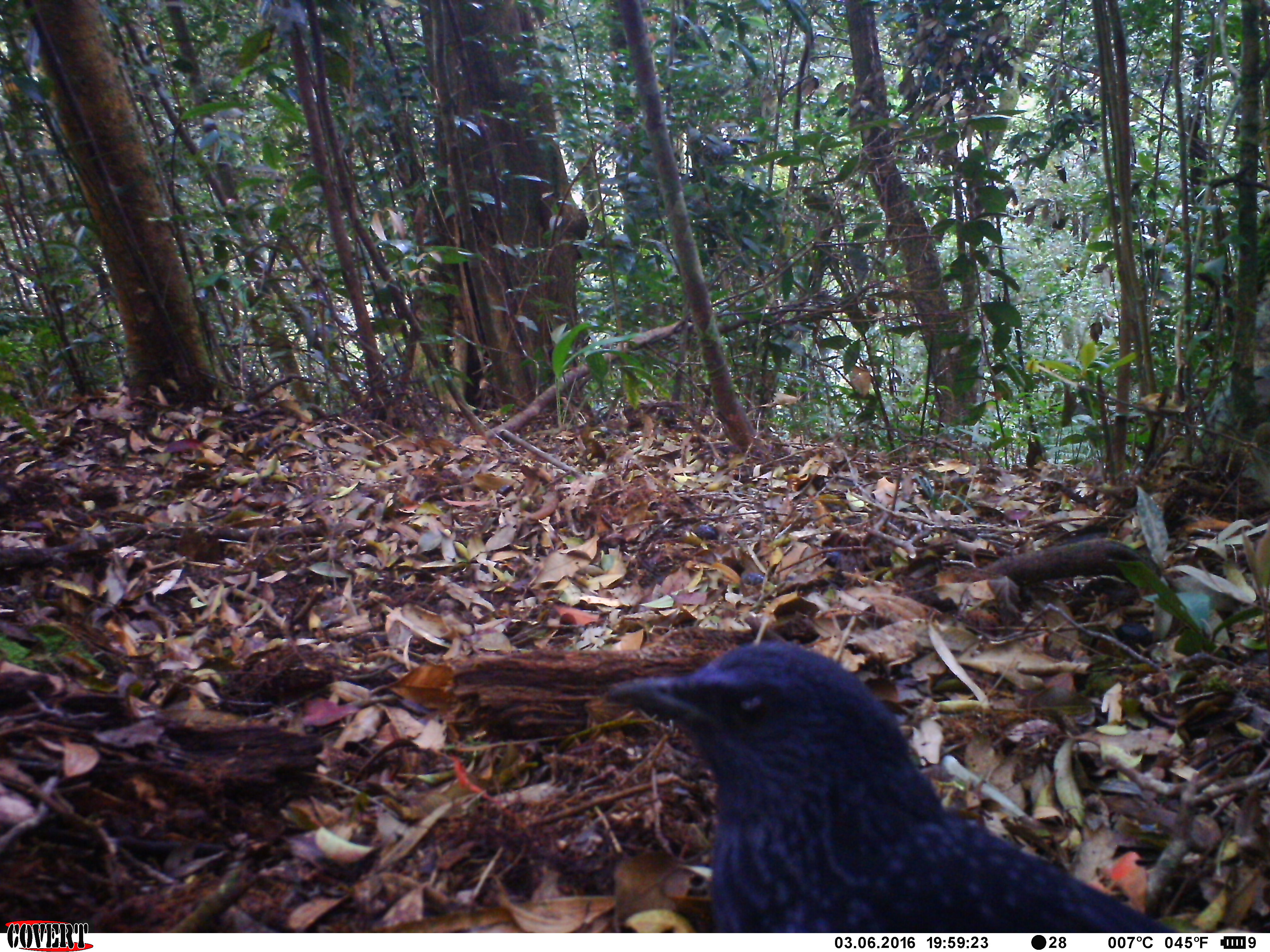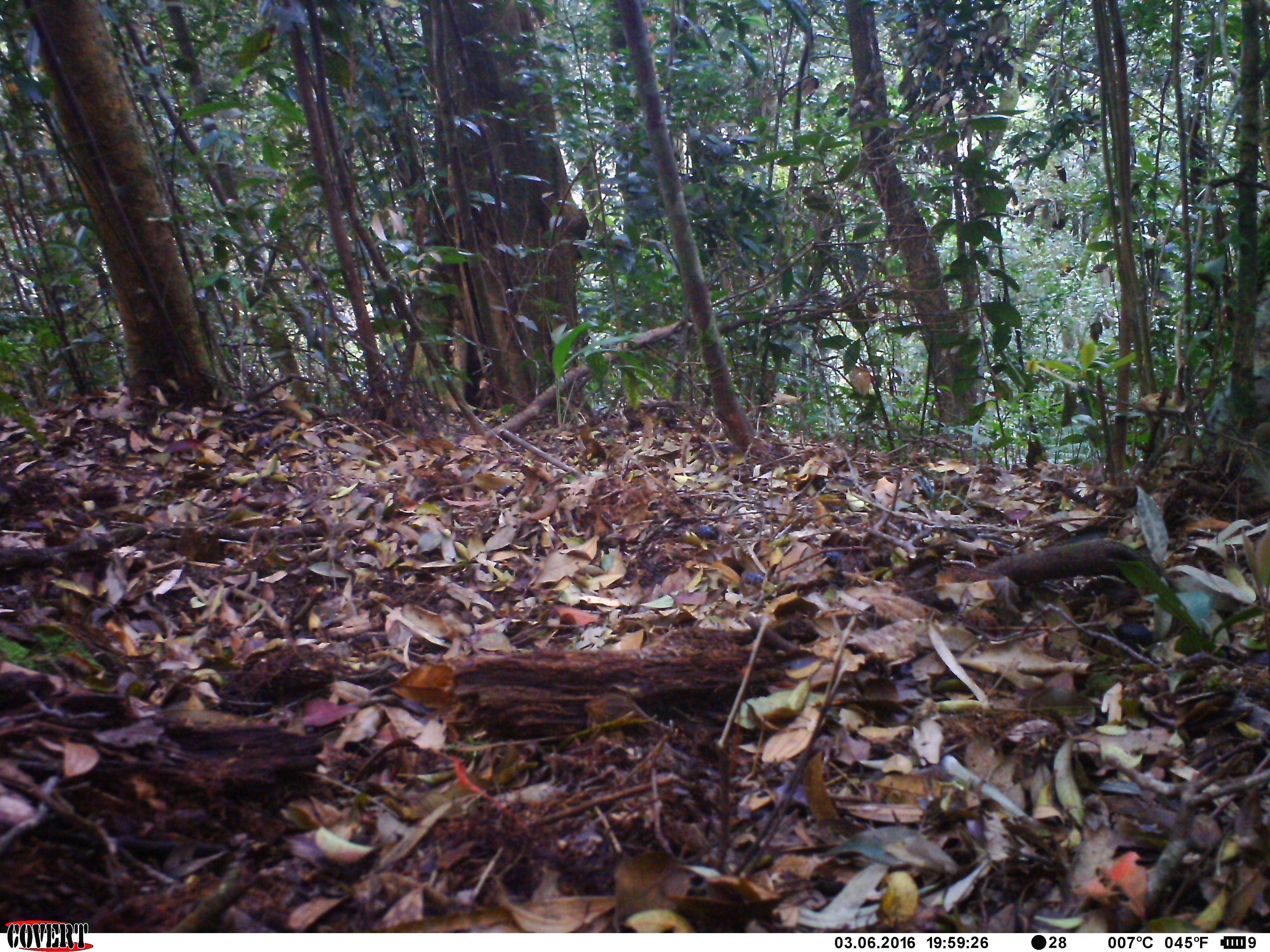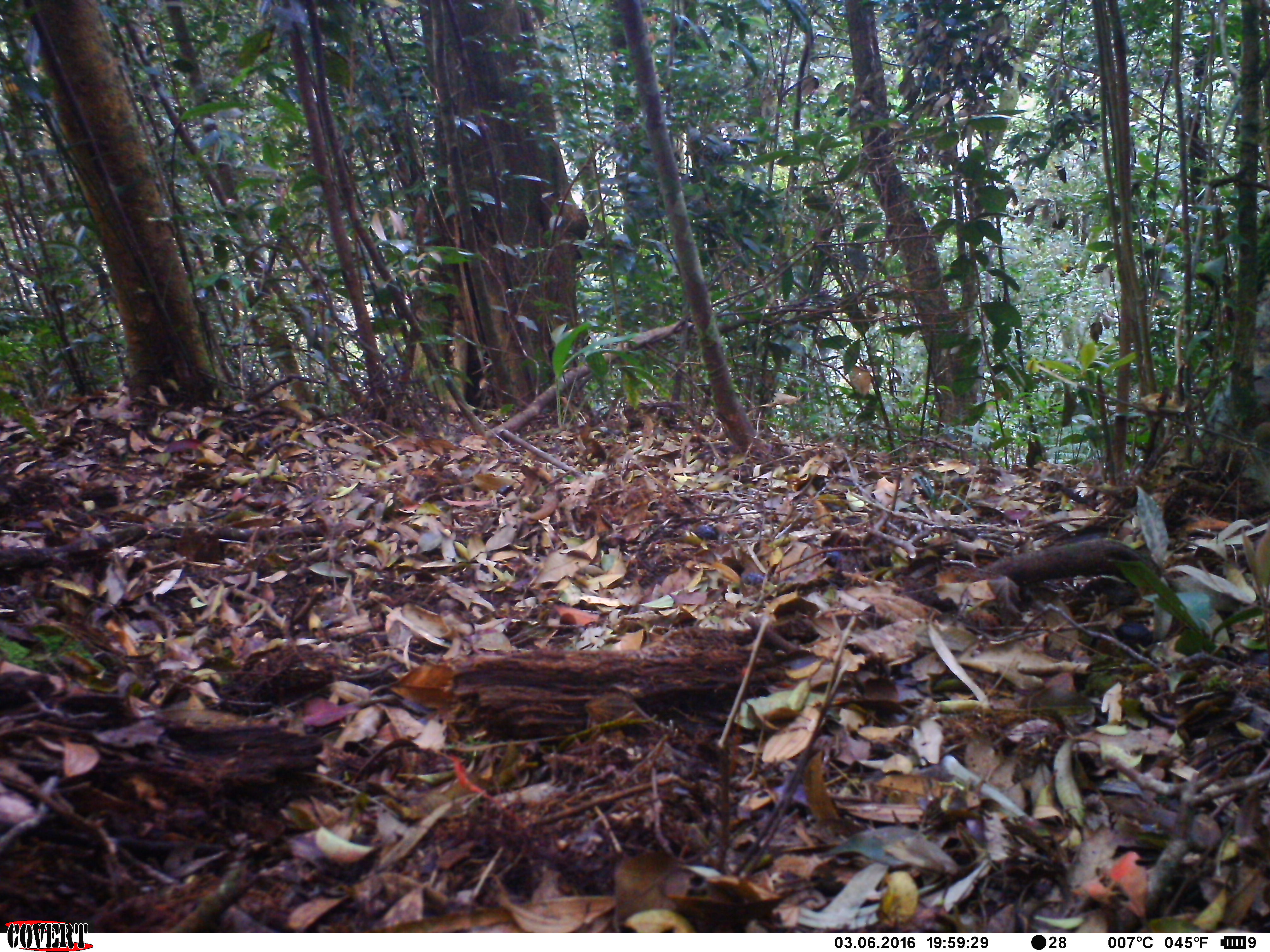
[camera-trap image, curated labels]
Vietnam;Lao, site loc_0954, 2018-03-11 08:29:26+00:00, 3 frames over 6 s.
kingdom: Animalia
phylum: Chordata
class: Aves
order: Passeriformes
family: Muscicapidae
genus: Myophonus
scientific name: Myophonus caeruleus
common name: blue whistling thrush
Blue whistling thrush (Myophonus caeruleus). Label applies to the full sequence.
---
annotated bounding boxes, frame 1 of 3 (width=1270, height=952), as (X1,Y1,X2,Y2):
blue whistling thrush: (606,644,1177,933)